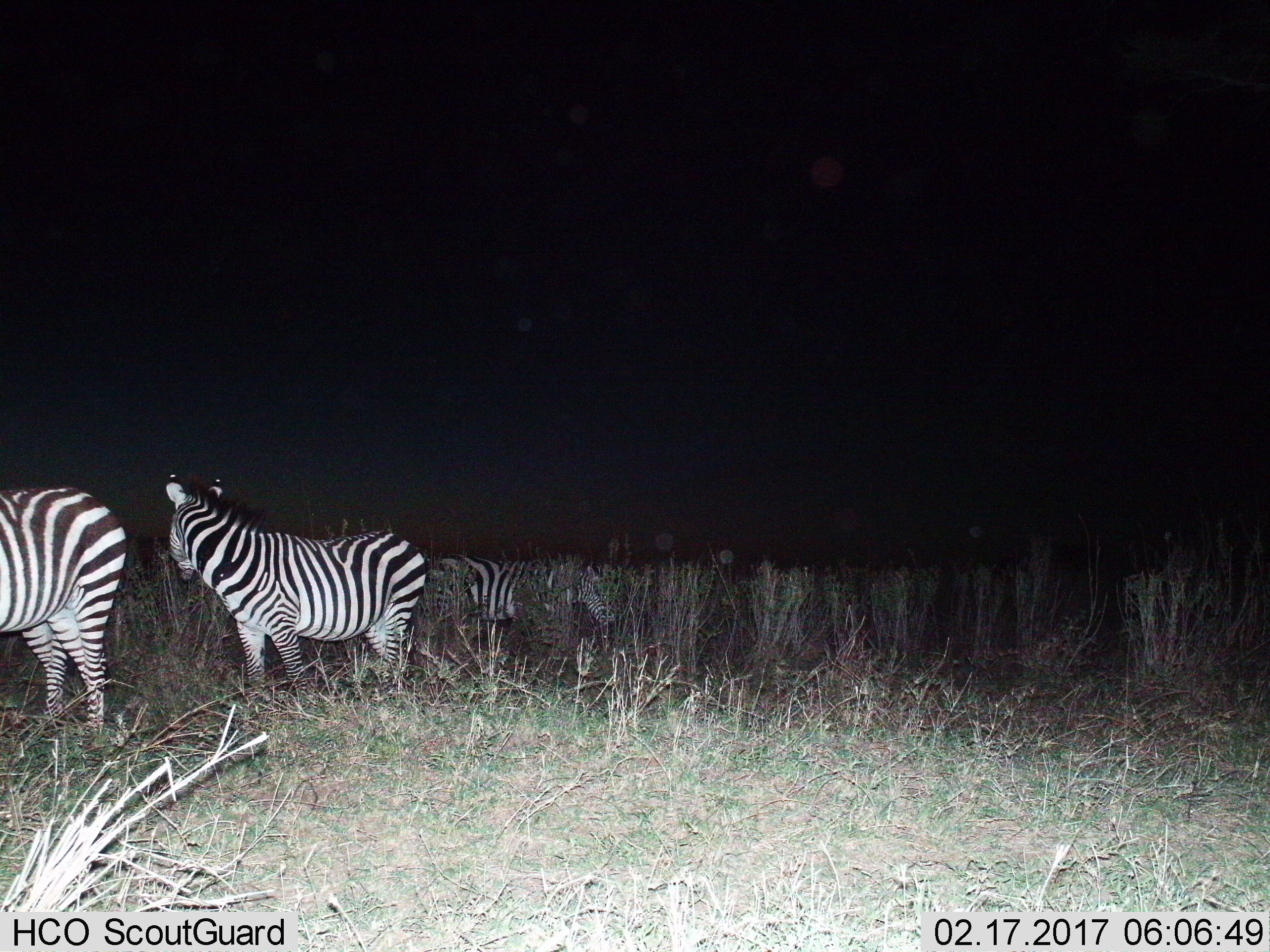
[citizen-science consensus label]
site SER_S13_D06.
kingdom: Animalia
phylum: Chordata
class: Mammalia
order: Perissodactyla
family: Equidae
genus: Equus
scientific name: Equus quagga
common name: plains zebra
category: zebraplains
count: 3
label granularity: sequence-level